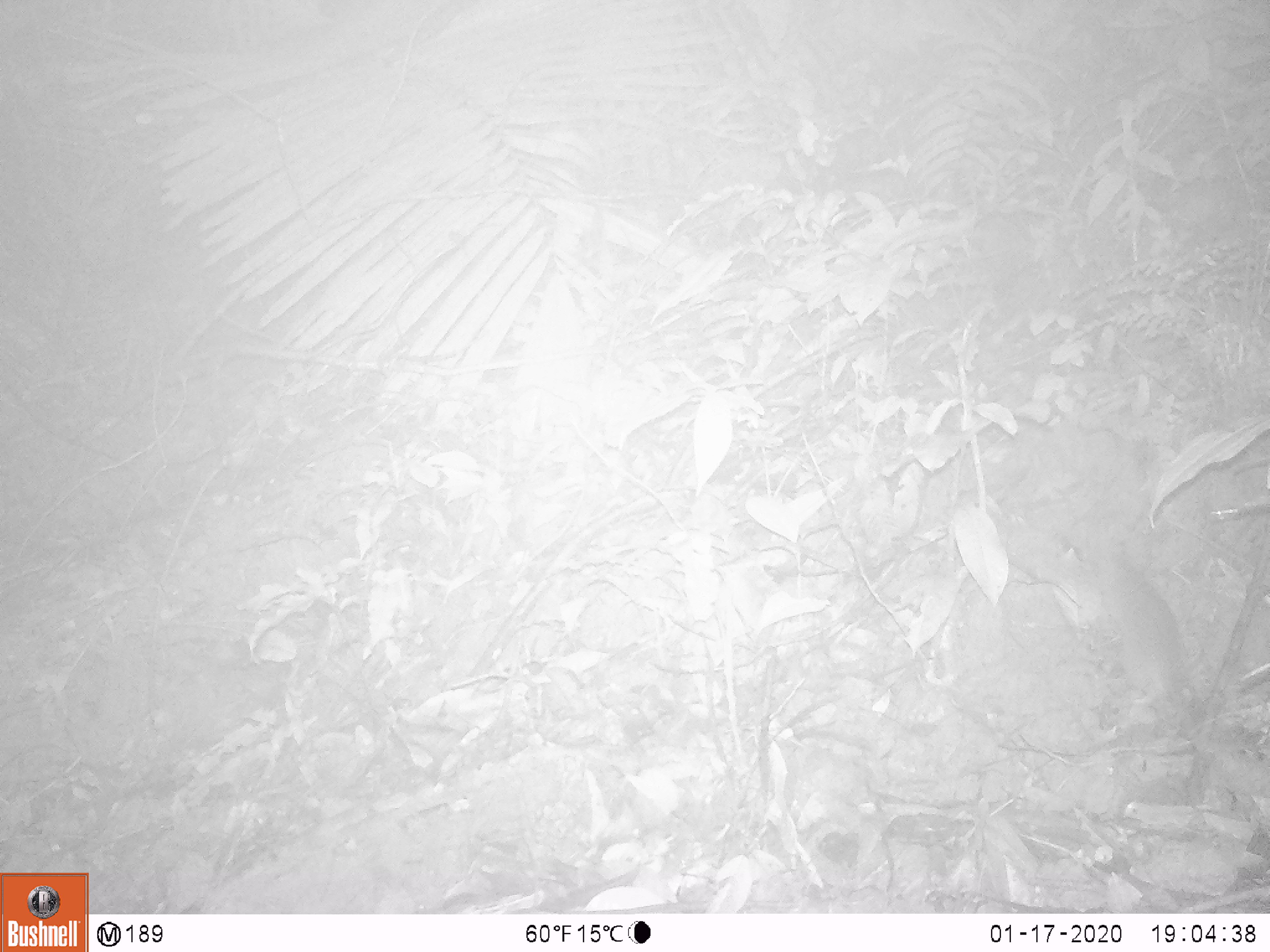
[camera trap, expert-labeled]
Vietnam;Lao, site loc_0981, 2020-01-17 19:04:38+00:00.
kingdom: Animalia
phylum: Chordata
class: Mammalia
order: Rodentia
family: Muridae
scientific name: Muridae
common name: old-world mice and rats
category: unidentified murid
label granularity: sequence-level